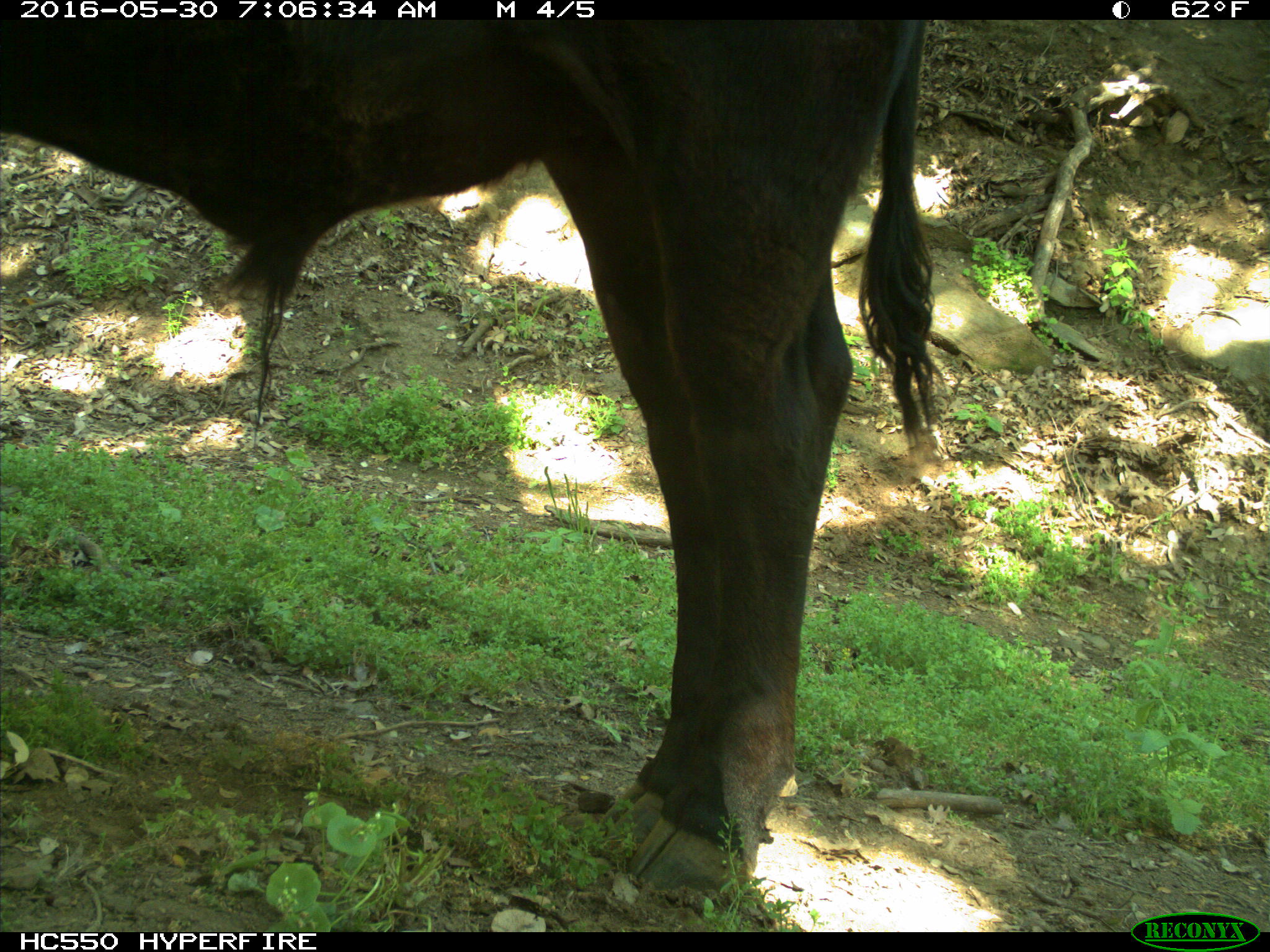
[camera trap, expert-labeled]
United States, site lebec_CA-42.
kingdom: Animalia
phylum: Chordata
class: Mammalia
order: Artiodactyla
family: Bovidae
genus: Bos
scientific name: Bos taurus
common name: domestic cow